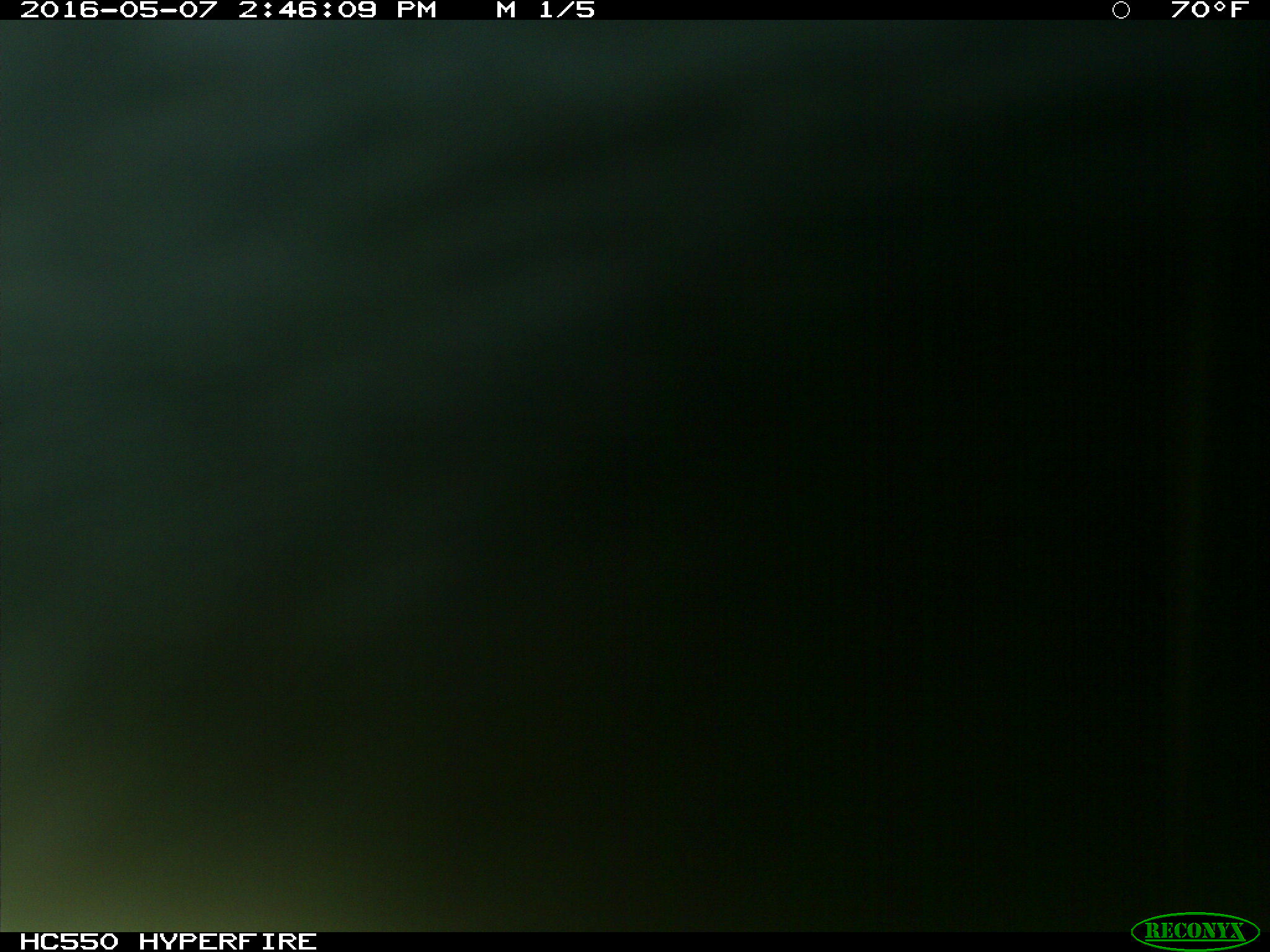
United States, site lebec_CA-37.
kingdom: Animalia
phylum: Chordata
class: Mammalia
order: Artiodactyla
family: Bovidae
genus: Bos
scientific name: Bos taurus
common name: domestic cow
Bos taurus (domestic cow).